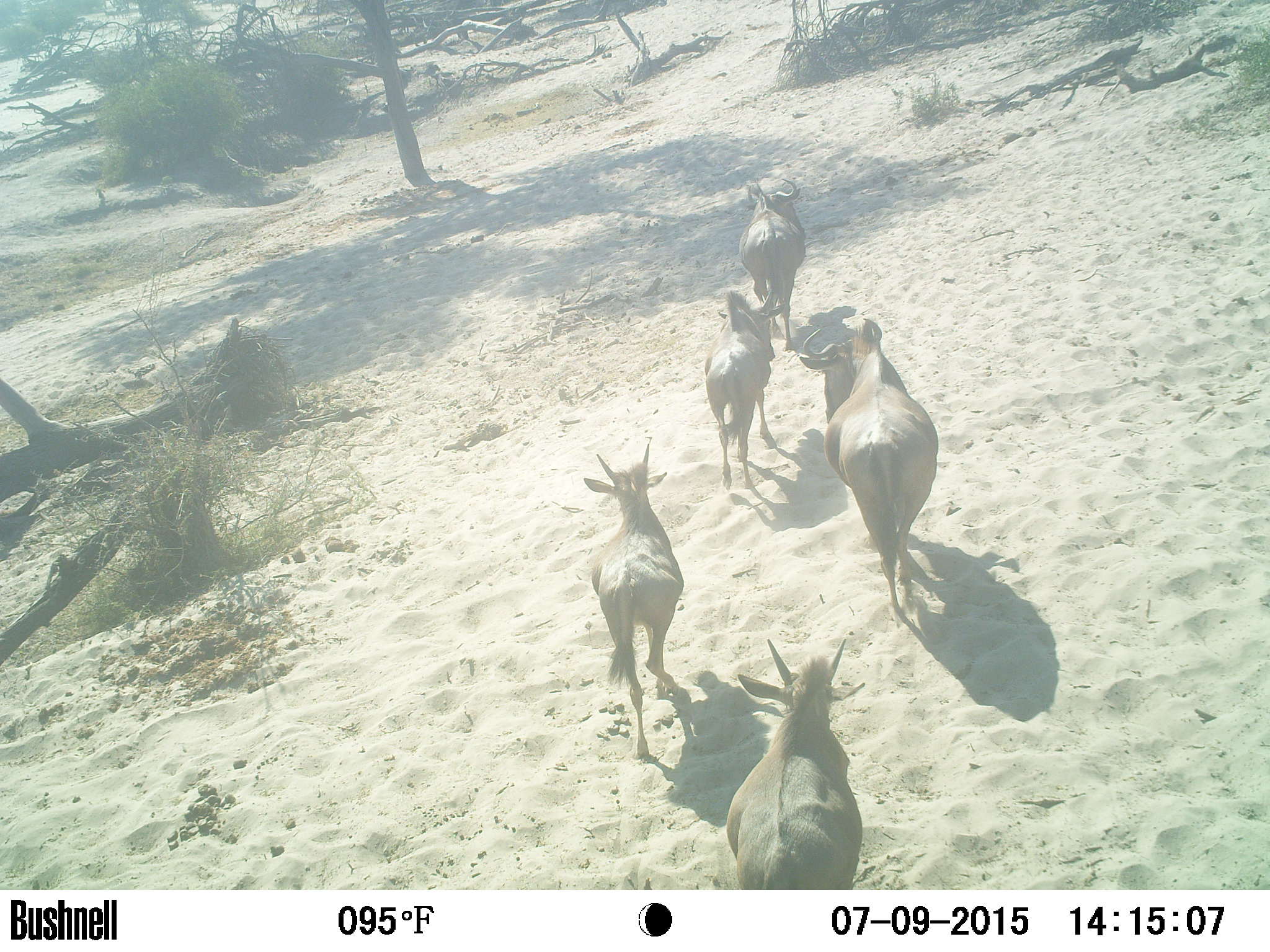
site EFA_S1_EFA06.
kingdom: Animalia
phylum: Chordata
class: Mammalia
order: Artiodactyla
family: Bovidae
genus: Connochaetes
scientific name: Connochaetes taurinus taurinus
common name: blue wildebeest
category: wildebeestblue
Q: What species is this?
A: Wildebeestblue (blue wildebeest) (Connochaetes taurinus taurinus).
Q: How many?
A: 5.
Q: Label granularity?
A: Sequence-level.